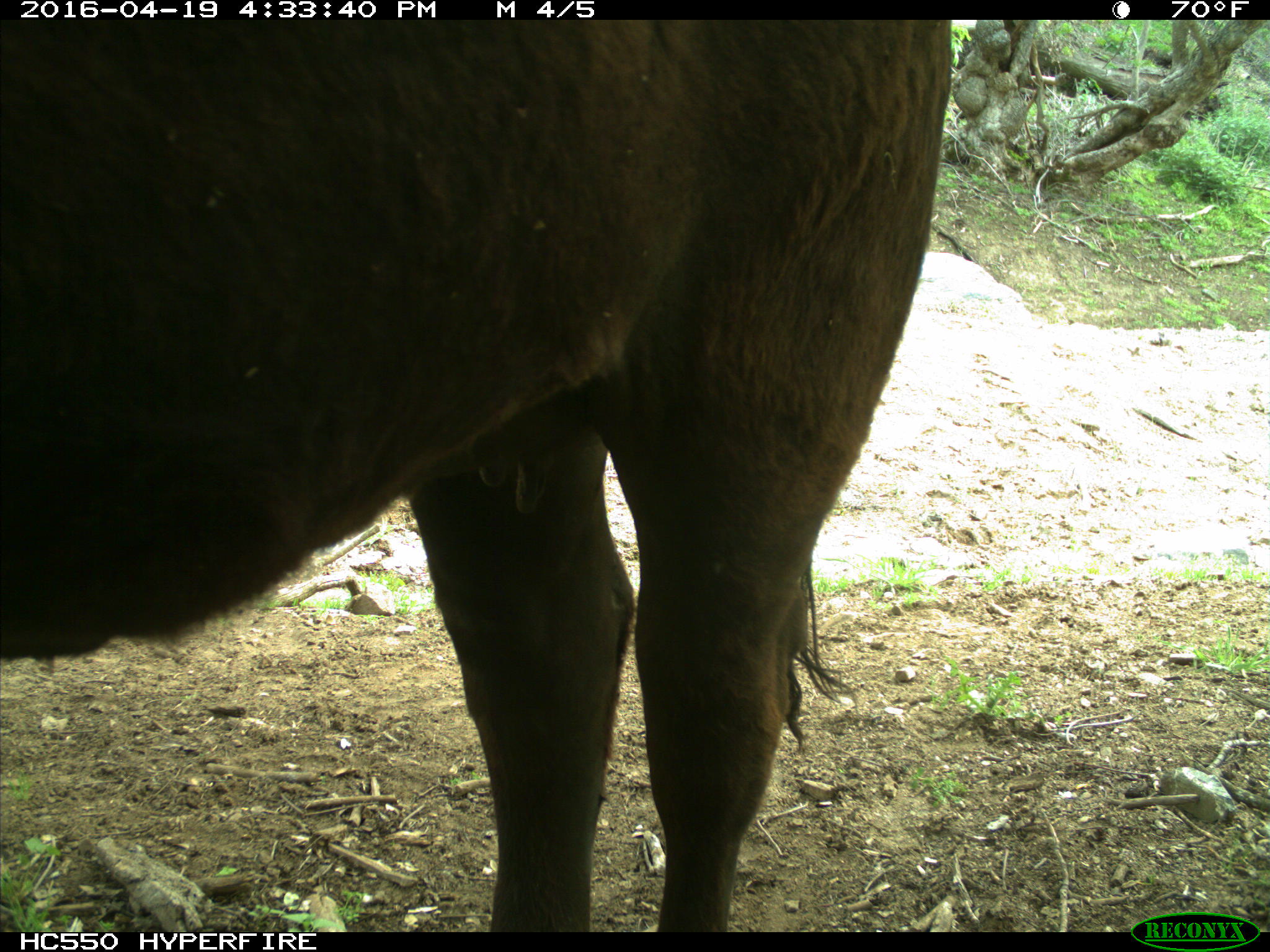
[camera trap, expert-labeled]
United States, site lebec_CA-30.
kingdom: Animalia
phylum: Chordata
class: Mammalia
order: Artiodactyla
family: Bovidae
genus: Bos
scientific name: Bos taurus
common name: domestic cow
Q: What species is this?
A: Bos taurus (domestic cow).